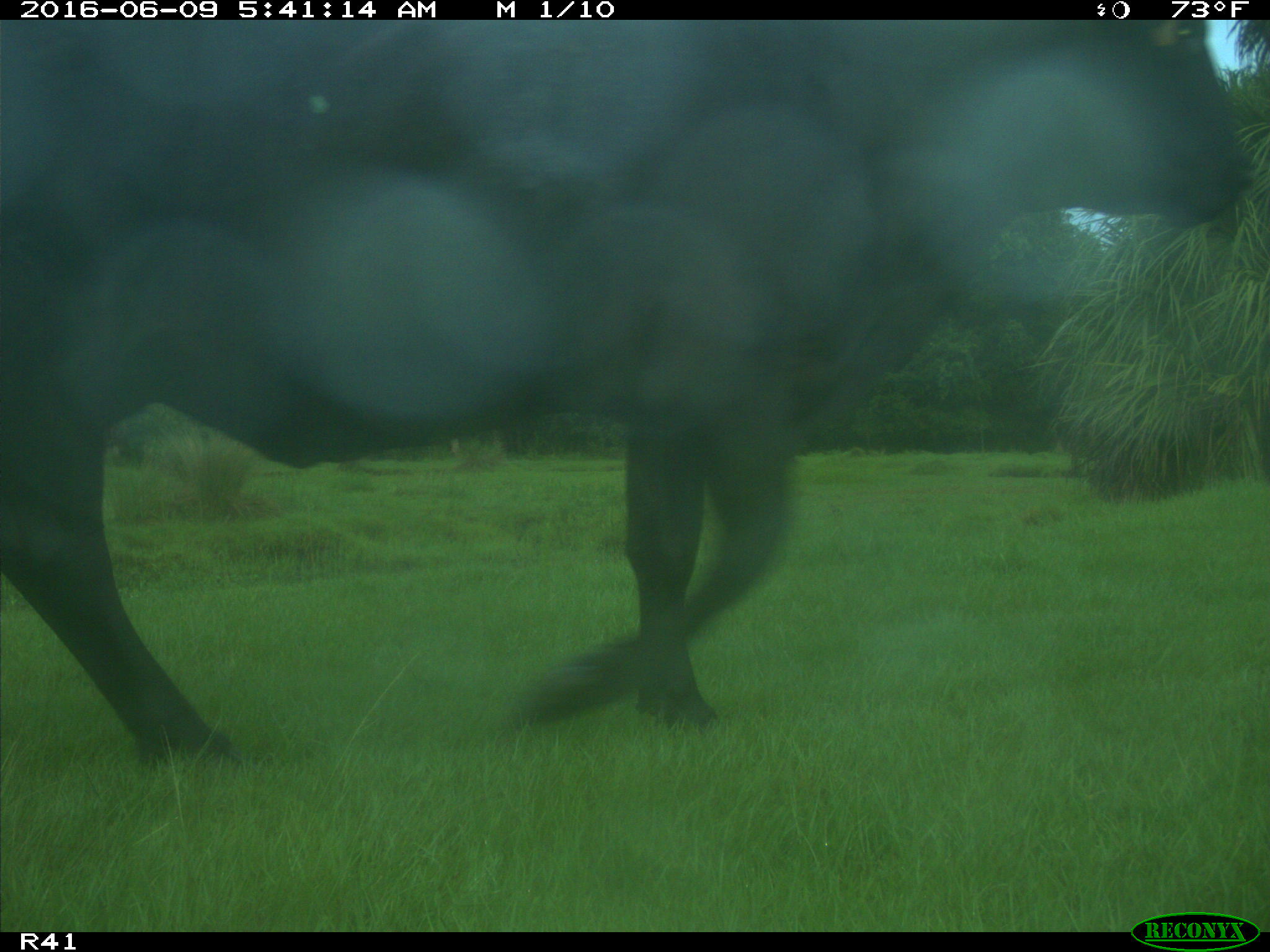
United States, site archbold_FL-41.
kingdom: Animalia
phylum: Chordata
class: Mammalia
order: Artiodactyla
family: Bovidae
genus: Bos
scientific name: Bos taurus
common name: domestic cow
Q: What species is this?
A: Bos taurus (domestic cow).